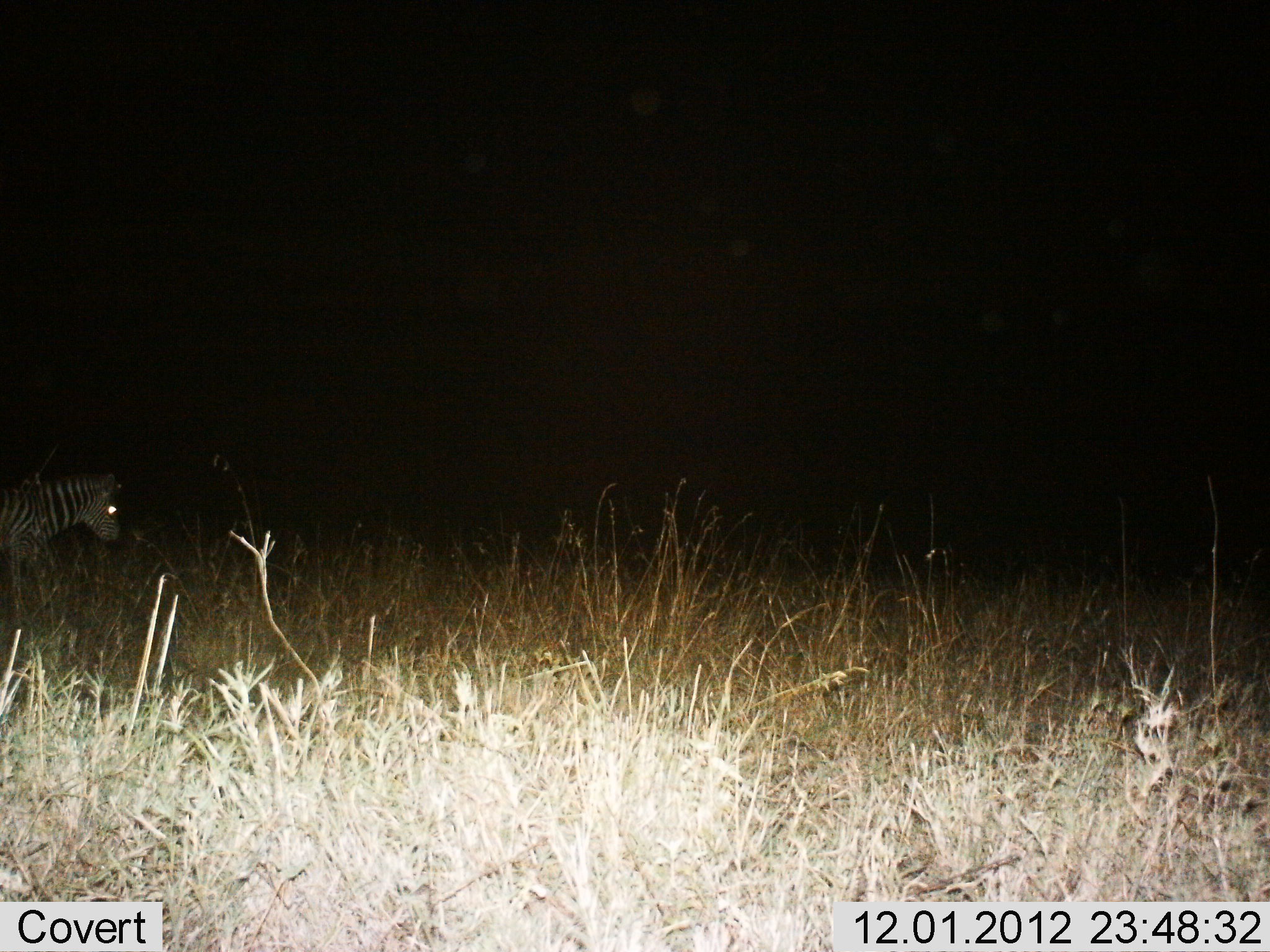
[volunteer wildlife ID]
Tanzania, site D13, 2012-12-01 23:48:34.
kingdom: Animalia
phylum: Chordata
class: Mammalia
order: Perissodactyla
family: Equidae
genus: Equus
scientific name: Equus quagga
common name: plains zebra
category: zebra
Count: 1.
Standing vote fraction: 40%.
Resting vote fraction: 0%.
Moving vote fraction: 60%.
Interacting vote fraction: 0%.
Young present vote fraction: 0%.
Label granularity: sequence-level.